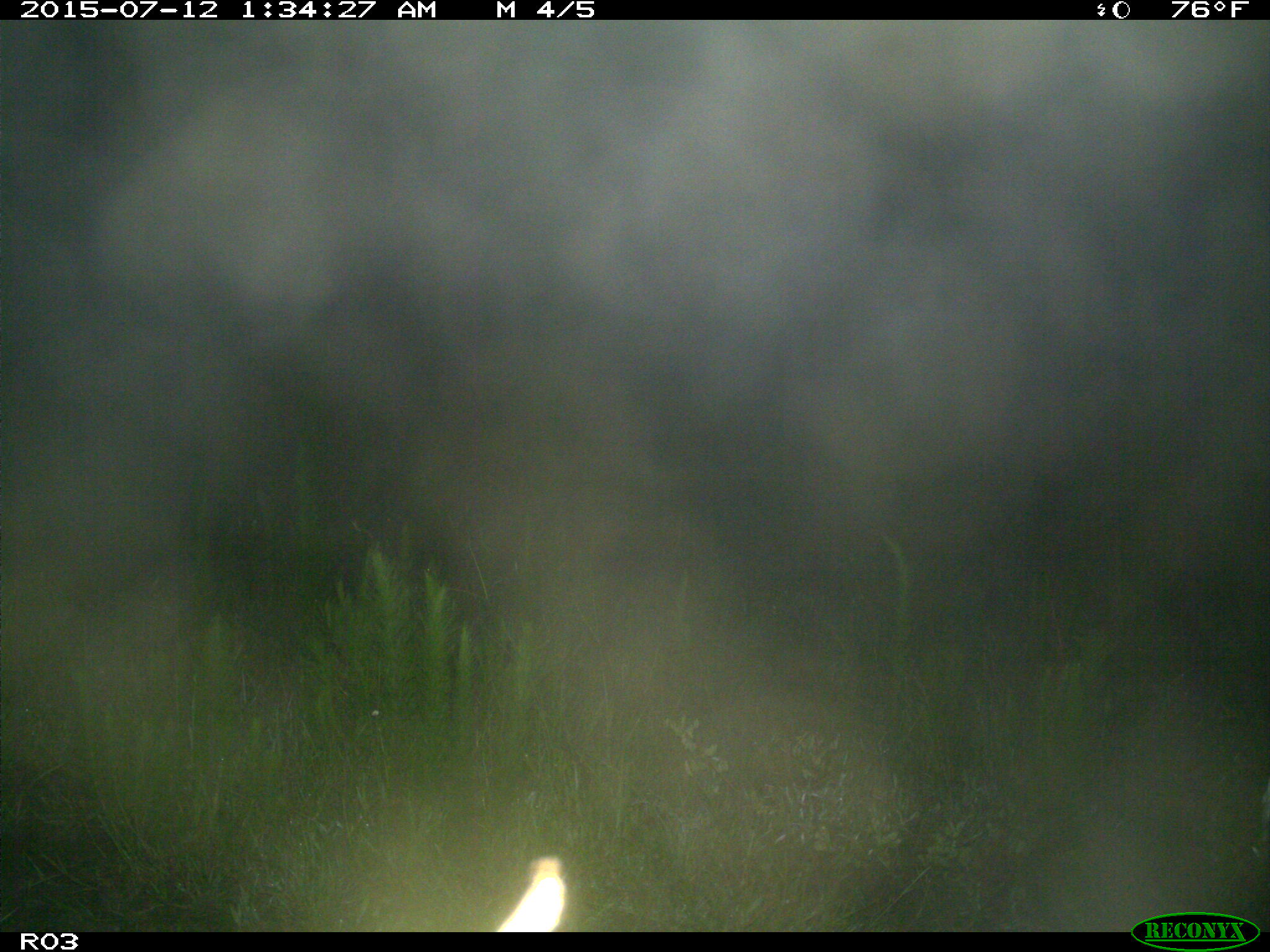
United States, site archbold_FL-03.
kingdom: Animalia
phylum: Chordata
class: Mammalia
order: Artiodactyla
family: Bovidae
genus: Bos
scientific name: Bos taurus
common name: domestic cow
Bos taurus (domestic cow).